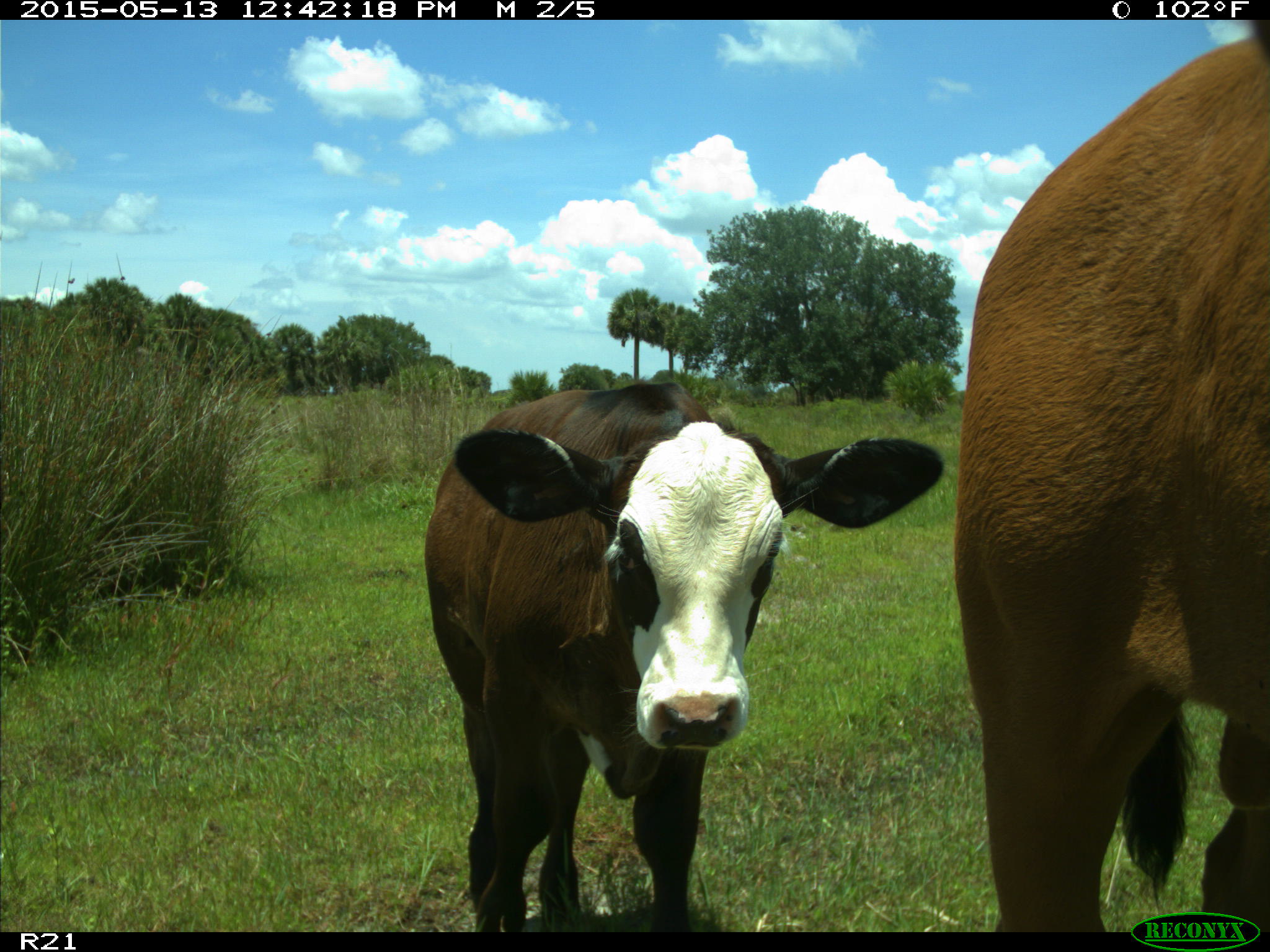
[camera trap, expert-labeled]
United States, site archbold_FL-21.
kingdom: Animalia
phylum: Chordata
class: Mammalia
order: Artiodactyla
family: Bovidae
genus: Bos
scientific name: Bos taurus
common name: domestic cow